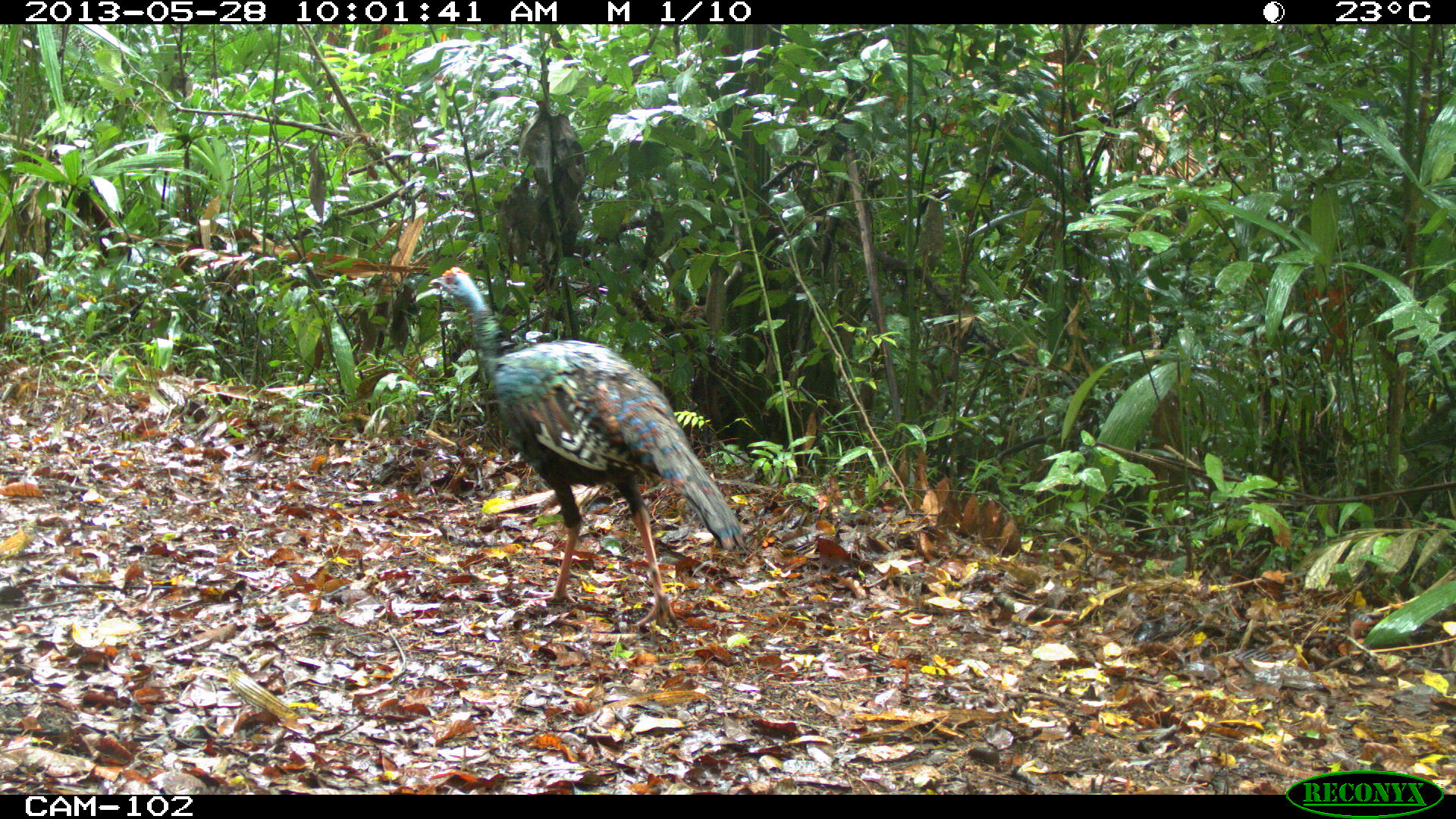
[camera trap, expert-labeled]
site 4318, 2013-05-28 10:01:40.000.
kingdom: Animalia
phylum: Chordata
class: Aves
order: Galliformes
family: Phasianidae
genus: Meleagris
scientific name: Meleagris ocellata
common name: ocellated turkey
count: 1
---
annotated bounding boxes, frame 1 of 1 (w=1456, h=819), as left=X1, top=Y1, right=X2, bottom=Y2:
meleagris ocellata: left=428, top=264, right=745, bottom=631